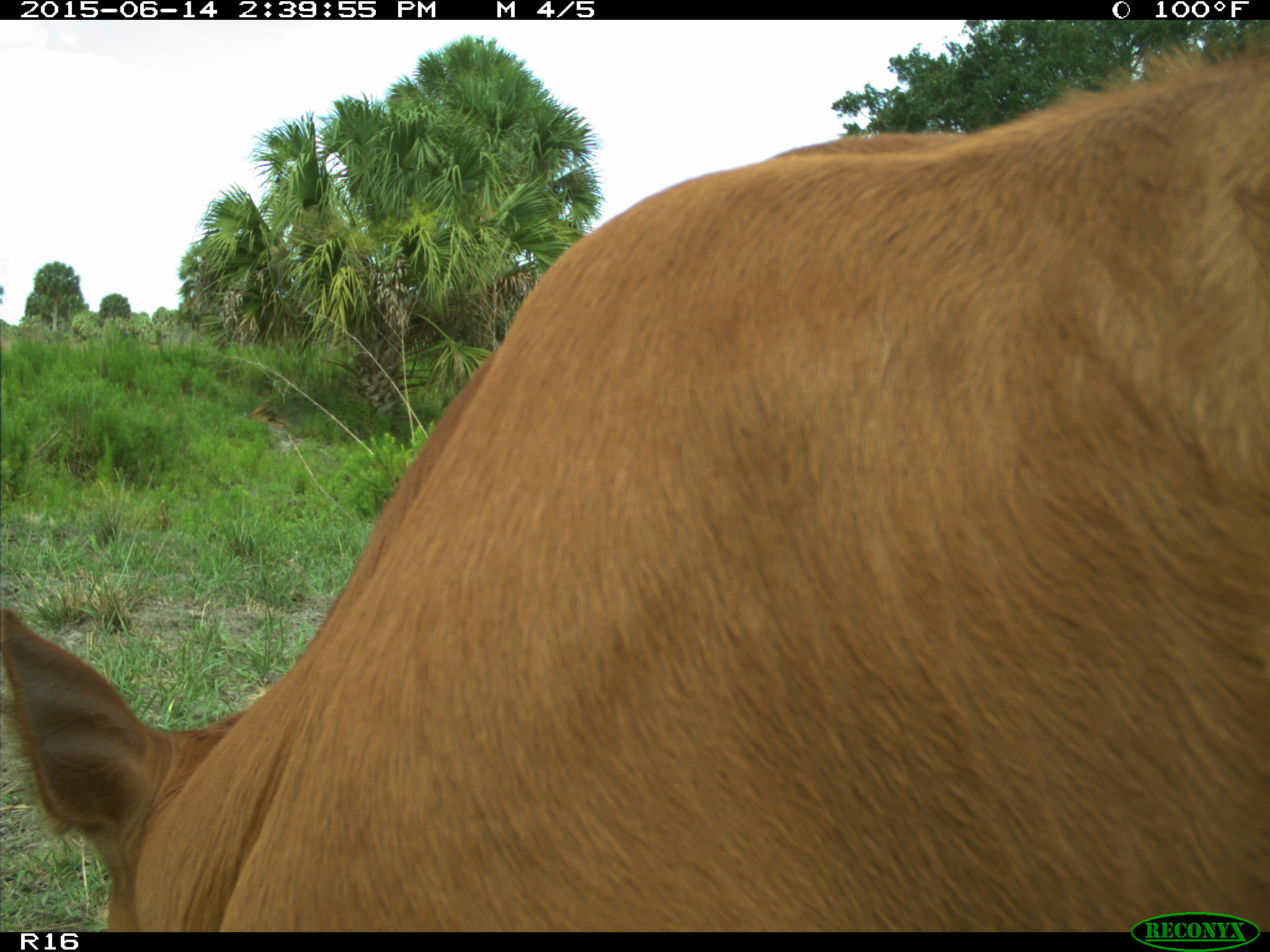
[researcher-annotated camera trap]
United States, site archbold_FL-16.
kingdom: Animalia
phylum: Chordata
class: Mammalia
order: Artiodactyla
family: Bovidae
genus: Bos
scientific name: Bos taurus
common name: domestic cow